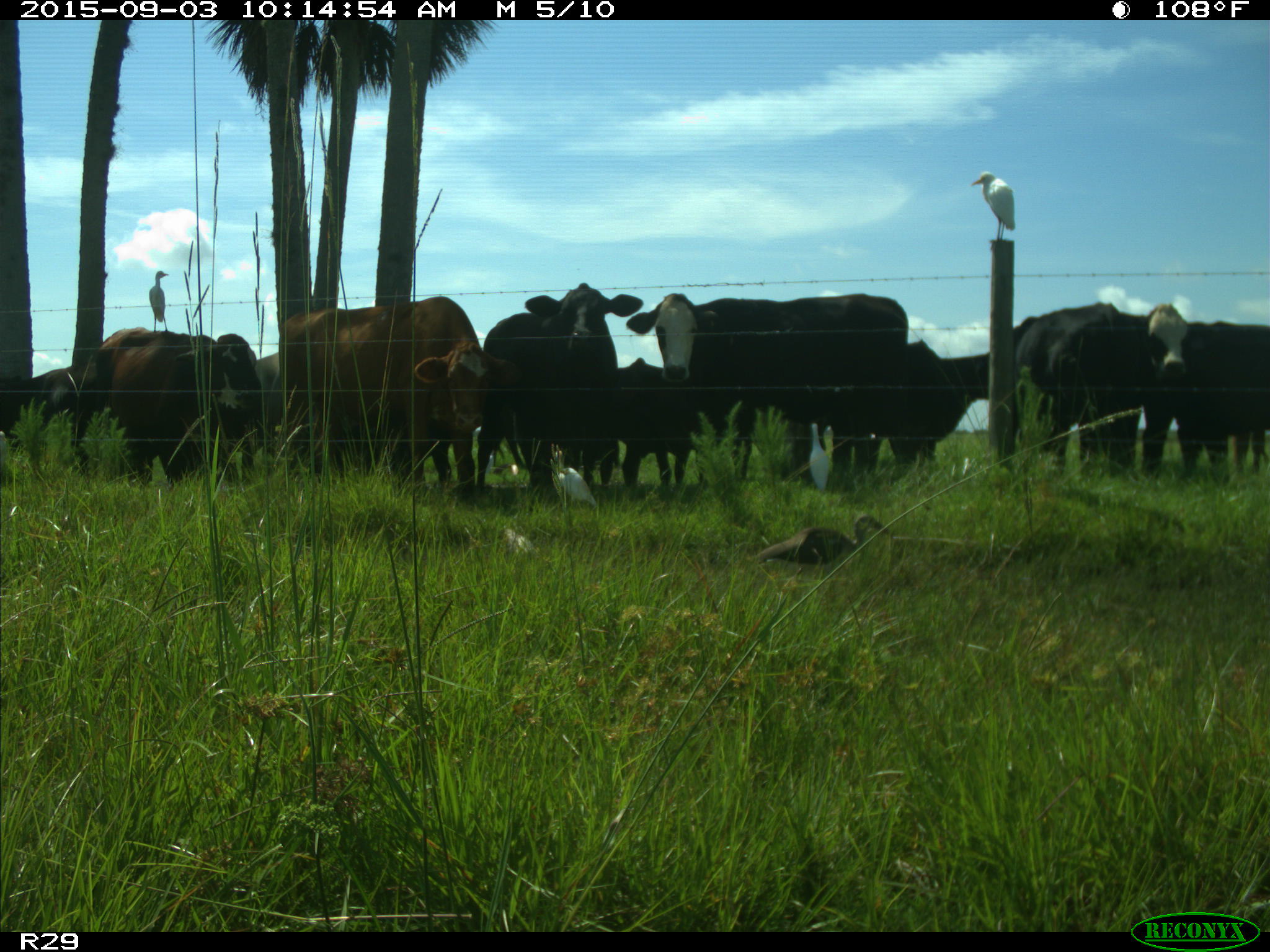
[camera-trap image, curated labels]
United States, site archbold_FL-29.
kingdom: Animalia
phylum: Chordata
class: Mammalia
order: Artiodactyla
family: Bovidae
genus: Bos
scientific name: Bos taurus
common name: domestic cow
Bos taurus (domestic cow).